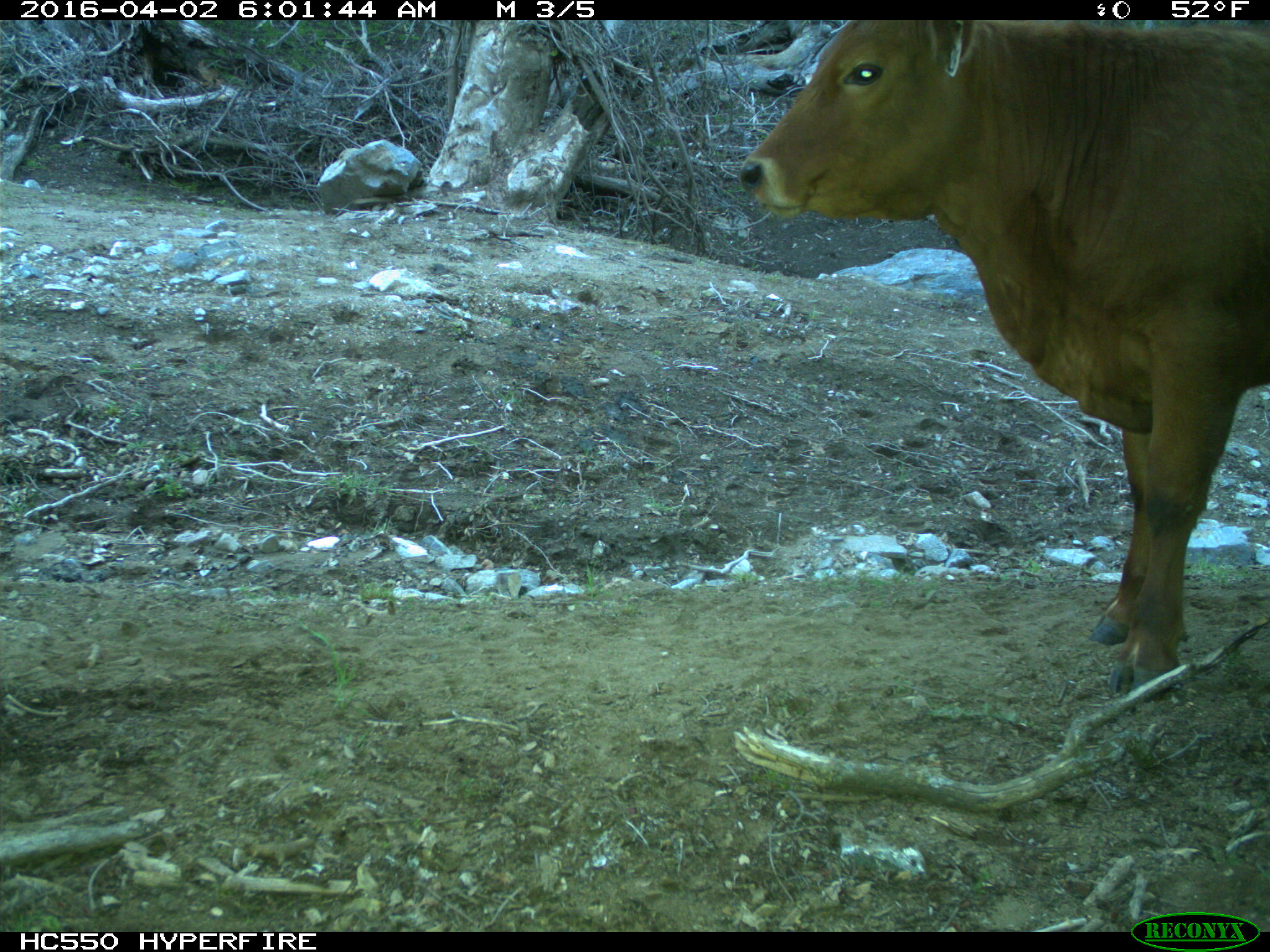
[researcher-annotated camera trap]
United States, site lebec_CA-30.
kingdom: Animalia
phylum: Chordata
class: Mammalia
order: Artiodactyla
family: Bovidae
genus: Bos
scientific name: Bos taurus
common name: domestic cow